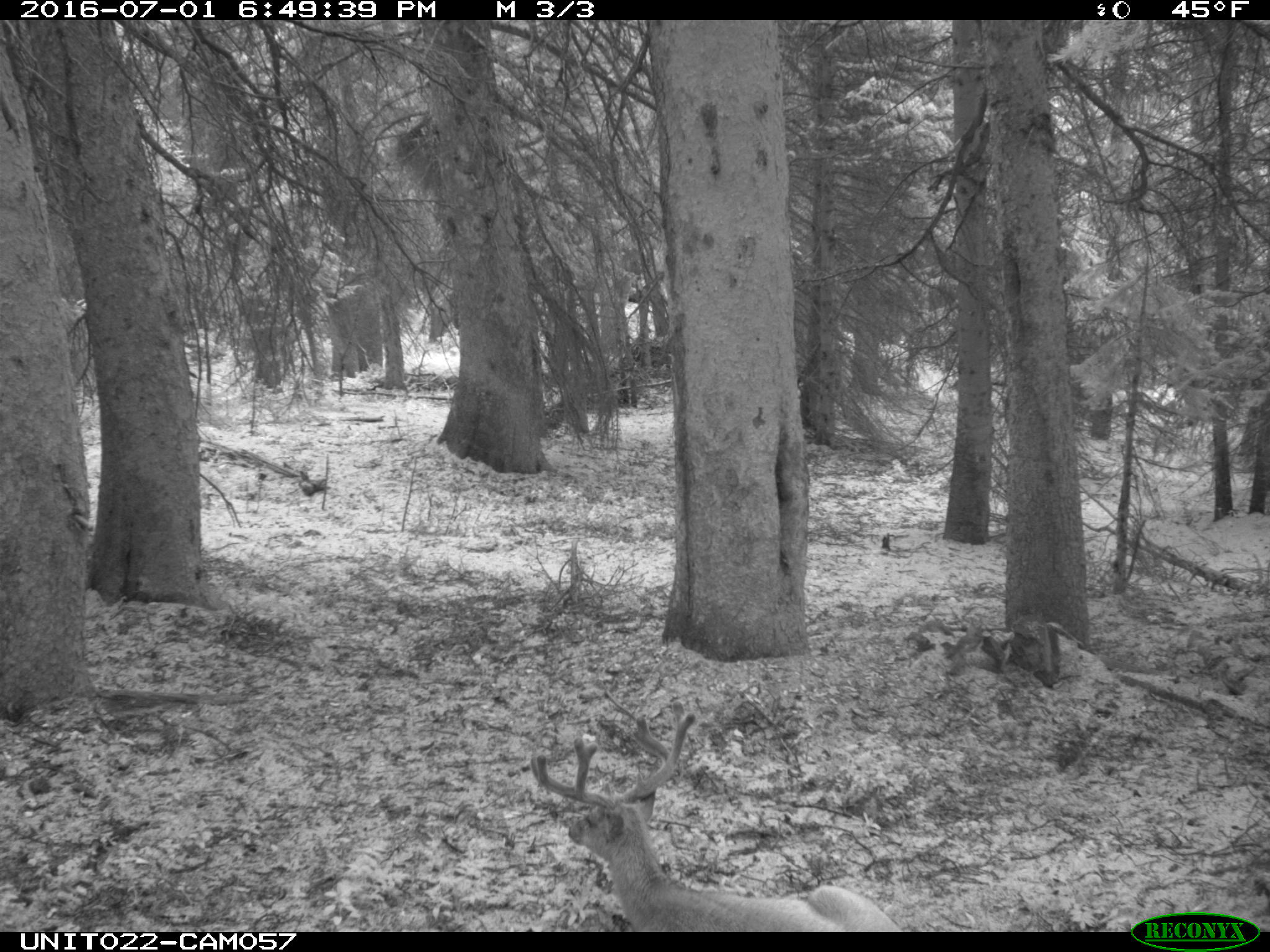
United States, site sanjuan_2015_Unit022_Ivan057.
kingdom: Animalia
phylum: Chordata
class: Mammalia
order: Artiodactyla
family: Cervidae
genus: Odocoileus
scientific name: Odocoileus hemionus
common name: mule deer